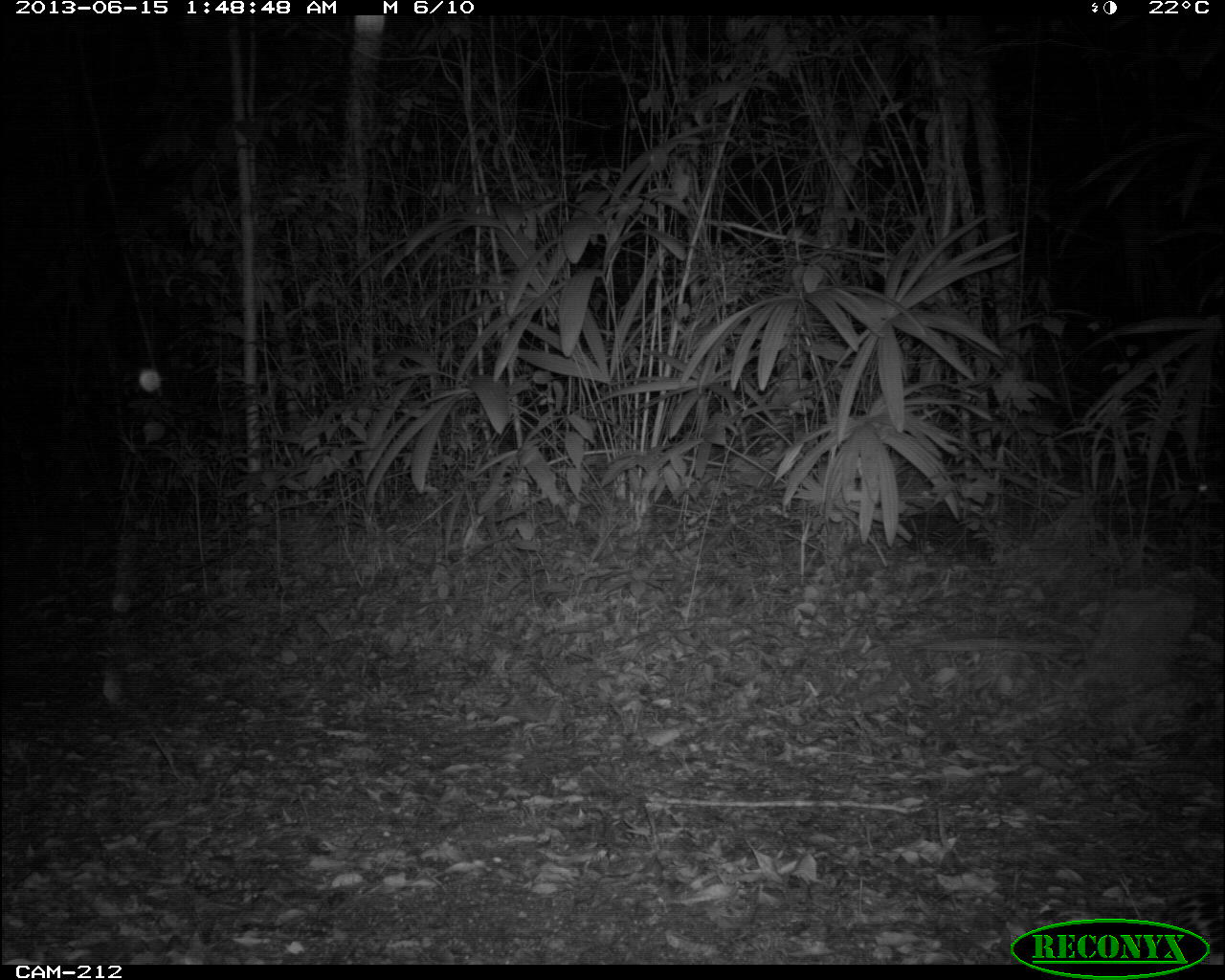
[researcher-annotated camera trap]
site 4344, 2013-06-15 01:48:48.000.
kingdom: Animalia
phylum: Chordata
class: Mammalia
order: Carnivora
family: Felidae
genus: Leopardus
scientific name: Leopardus pardalis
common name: ocelot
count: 1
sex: female